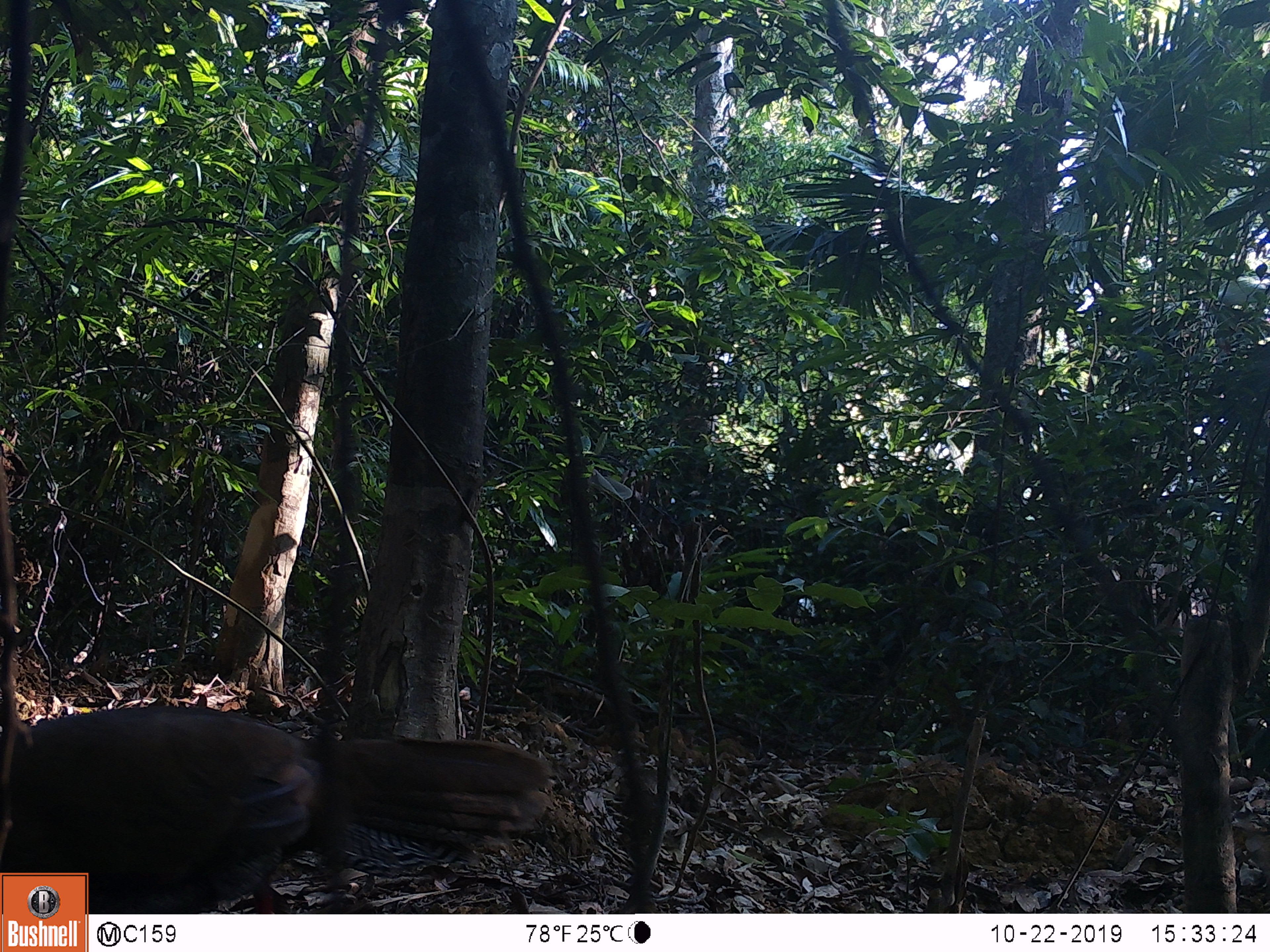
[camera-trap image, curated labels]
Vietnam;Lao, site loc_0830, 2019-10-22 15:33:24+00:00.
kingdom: Animalia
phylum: Chordata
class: Aves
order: Galliformes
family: Phasianidae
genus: Lophura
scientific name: Lophura nycthemera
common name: silver pheasant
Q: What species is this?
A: Silver pheasant (Lophura nycthemera).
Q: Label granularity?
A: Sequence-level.